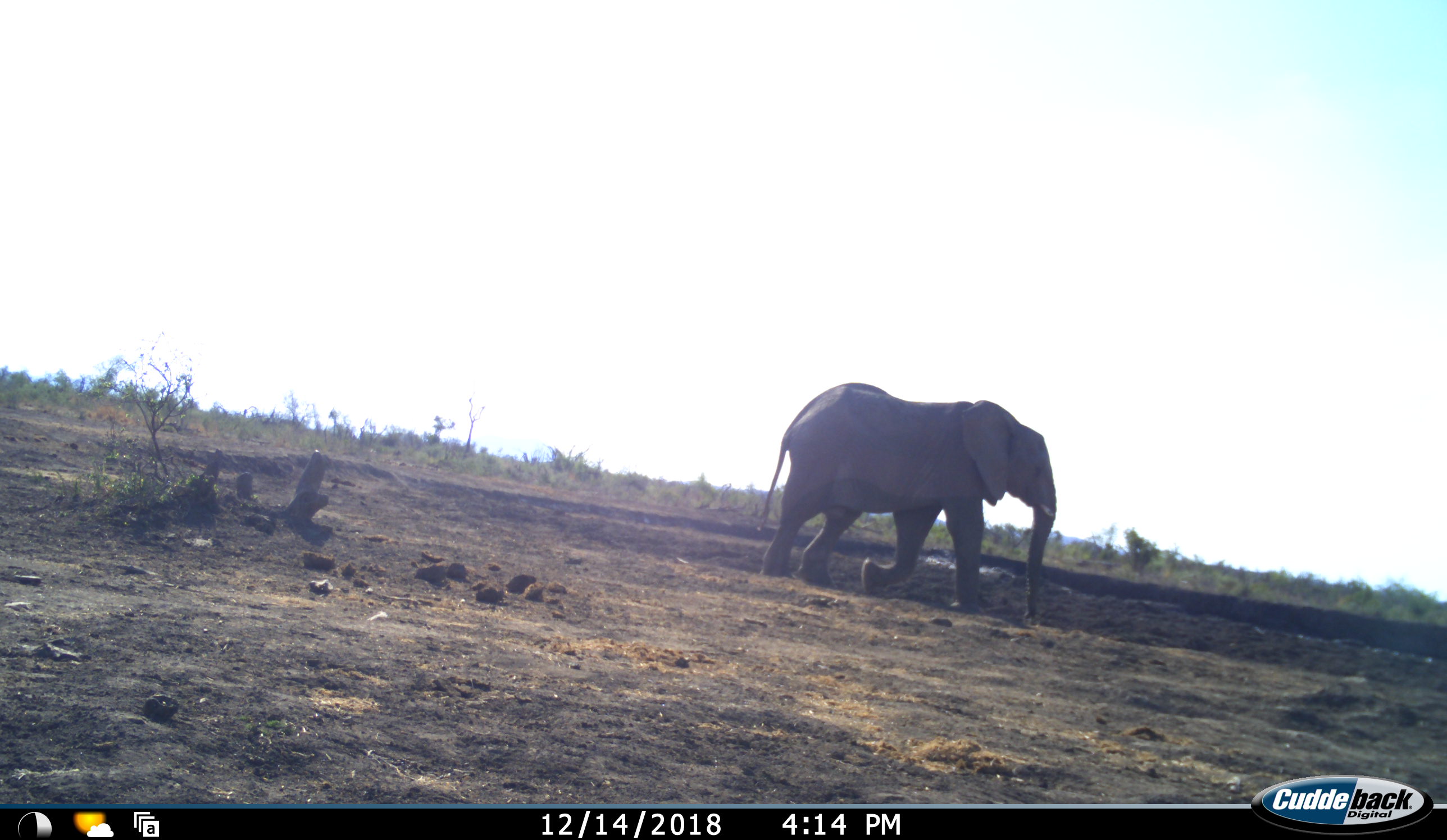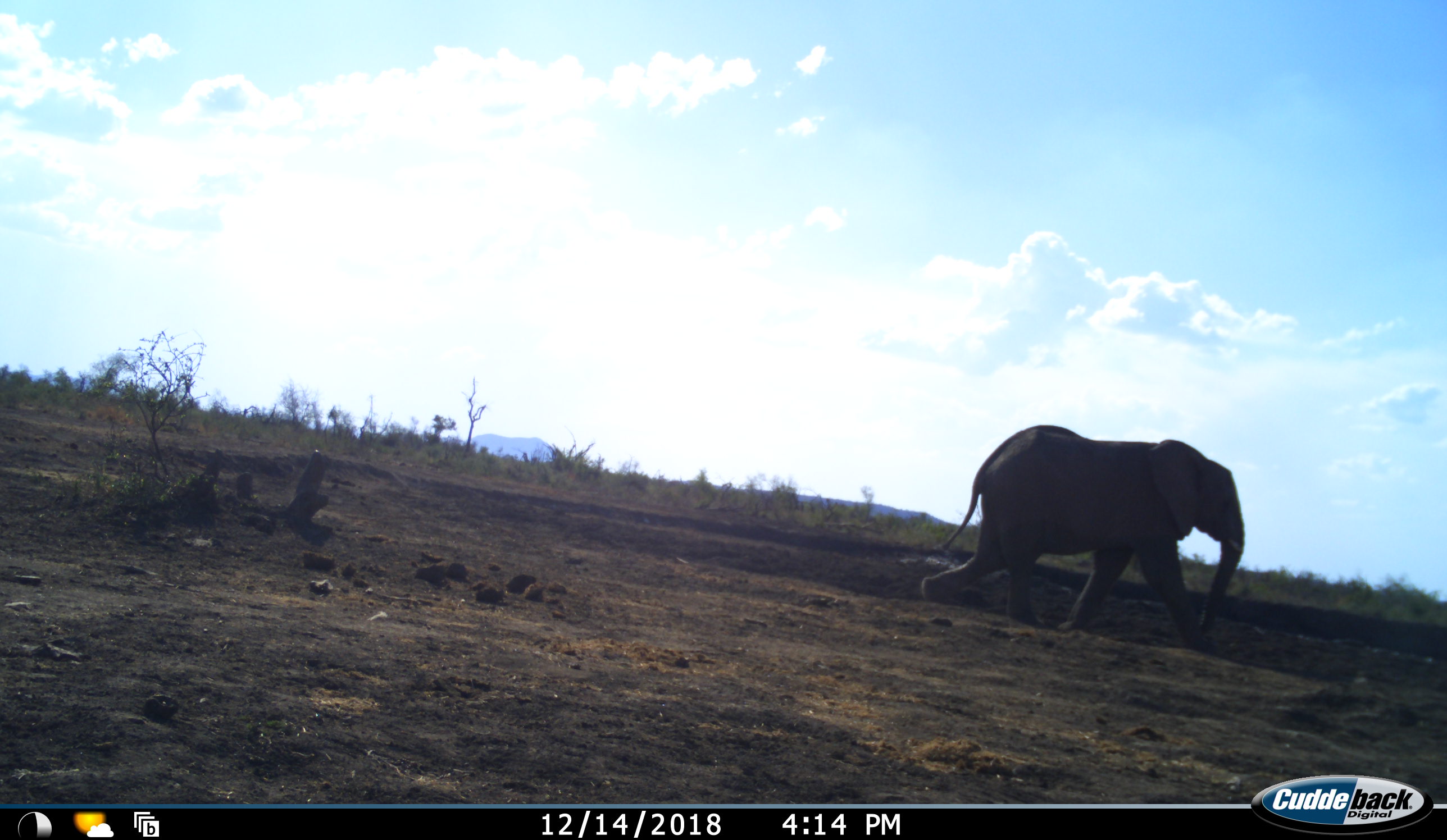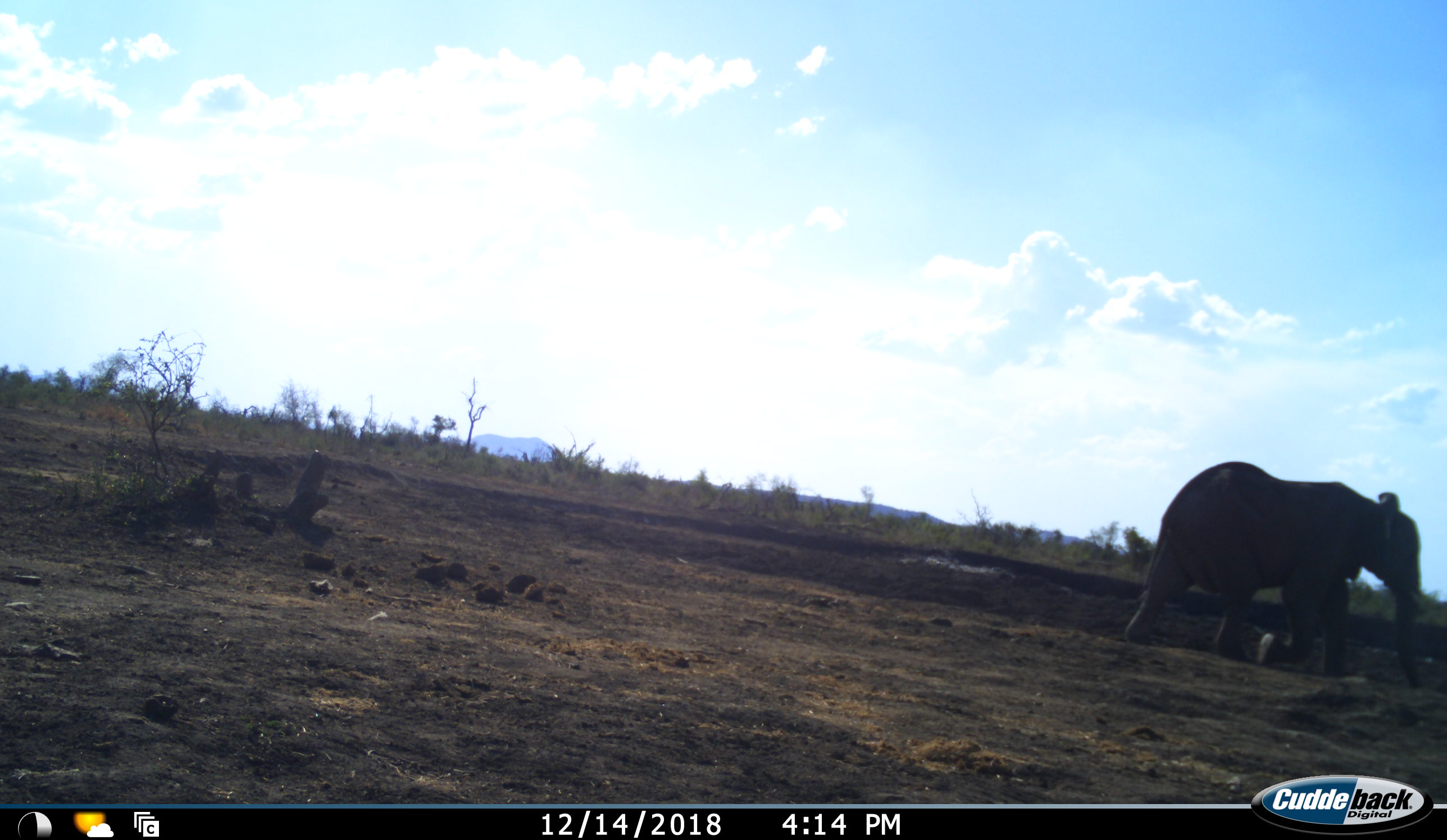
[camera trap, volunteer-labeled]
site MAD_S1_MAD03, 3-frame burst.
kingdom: Animalia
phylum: Chordata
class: Mammalia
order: Proboscidea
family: Elephantidae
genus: Loxodonta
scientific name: Loxodonta africana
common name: african bush elephant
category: elephant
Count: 1.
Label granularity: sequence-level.